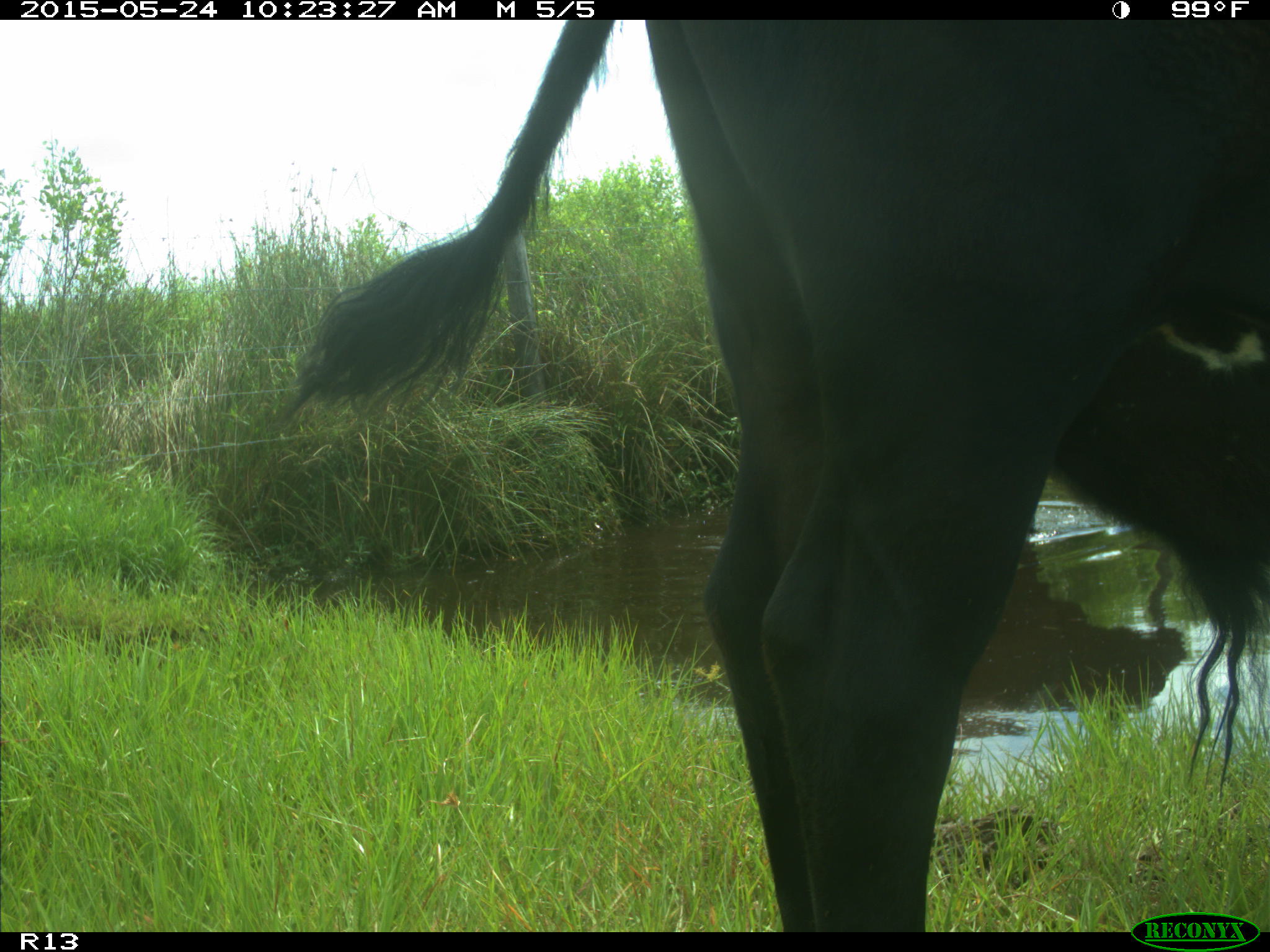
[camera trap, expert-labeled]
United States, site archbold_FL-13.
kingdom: Animalia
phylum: Chordata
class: Mammalia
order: Artiodactyla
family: Bovidae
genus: Bos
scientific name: Bos taurus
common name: domestic cow